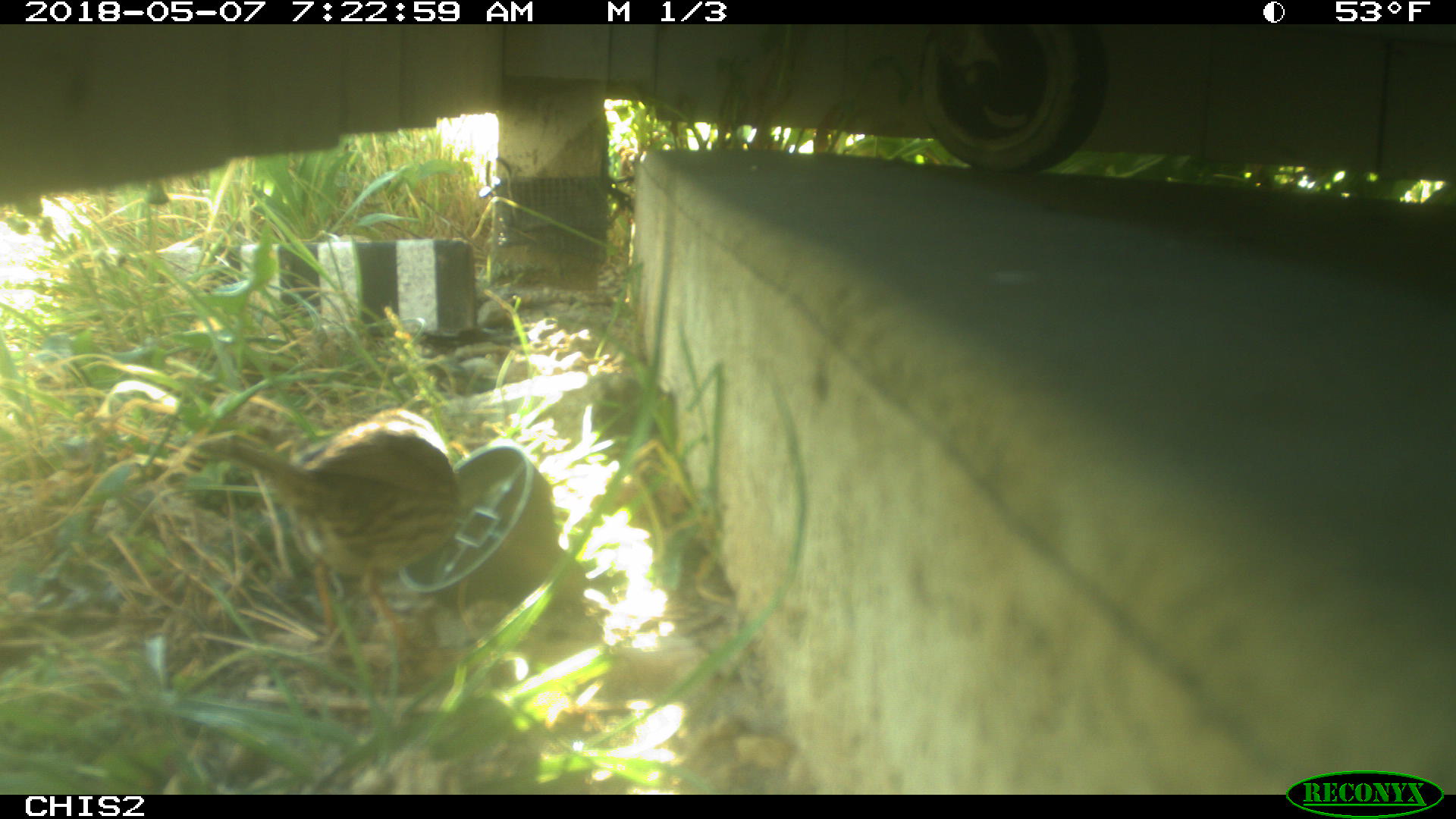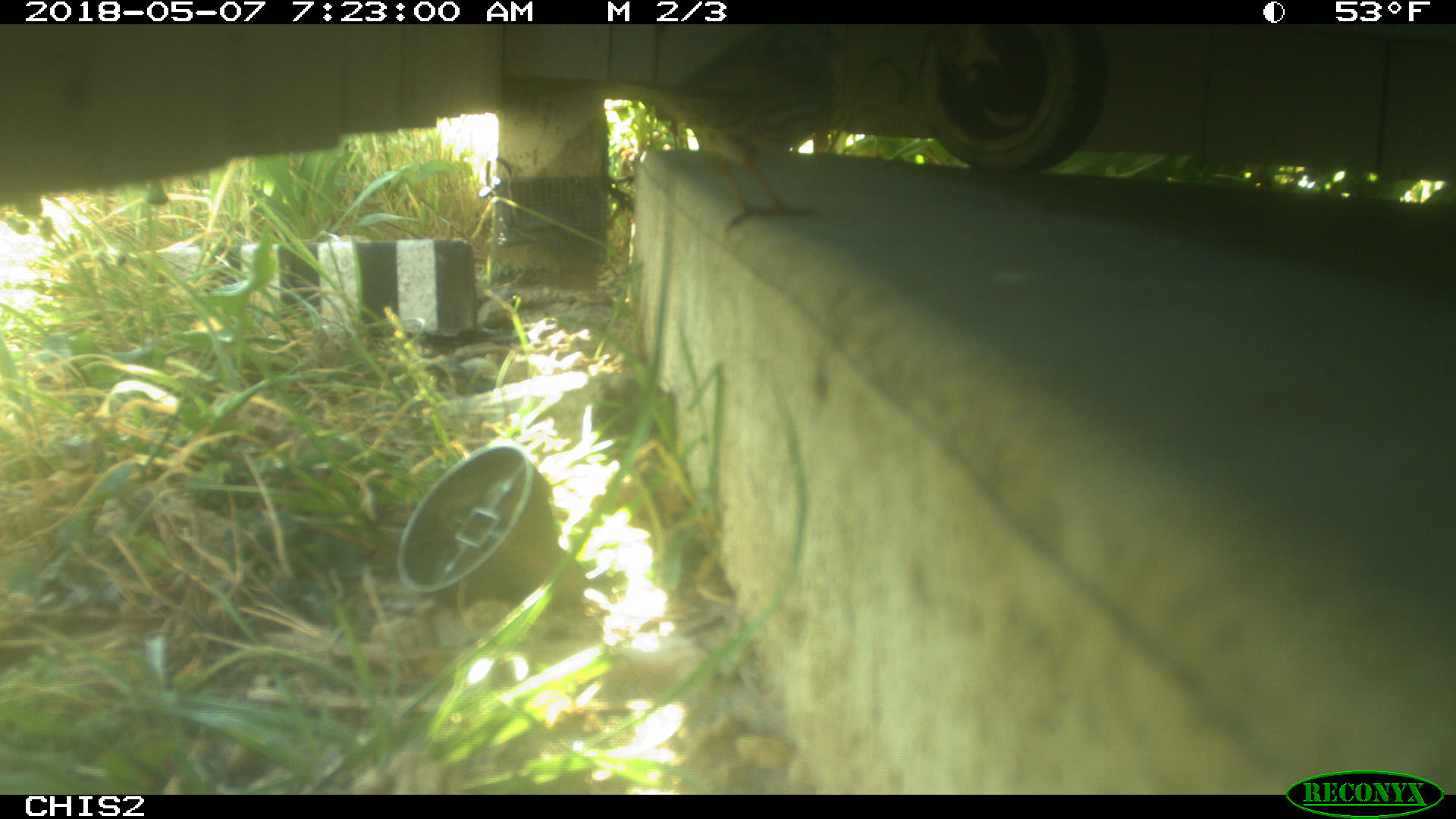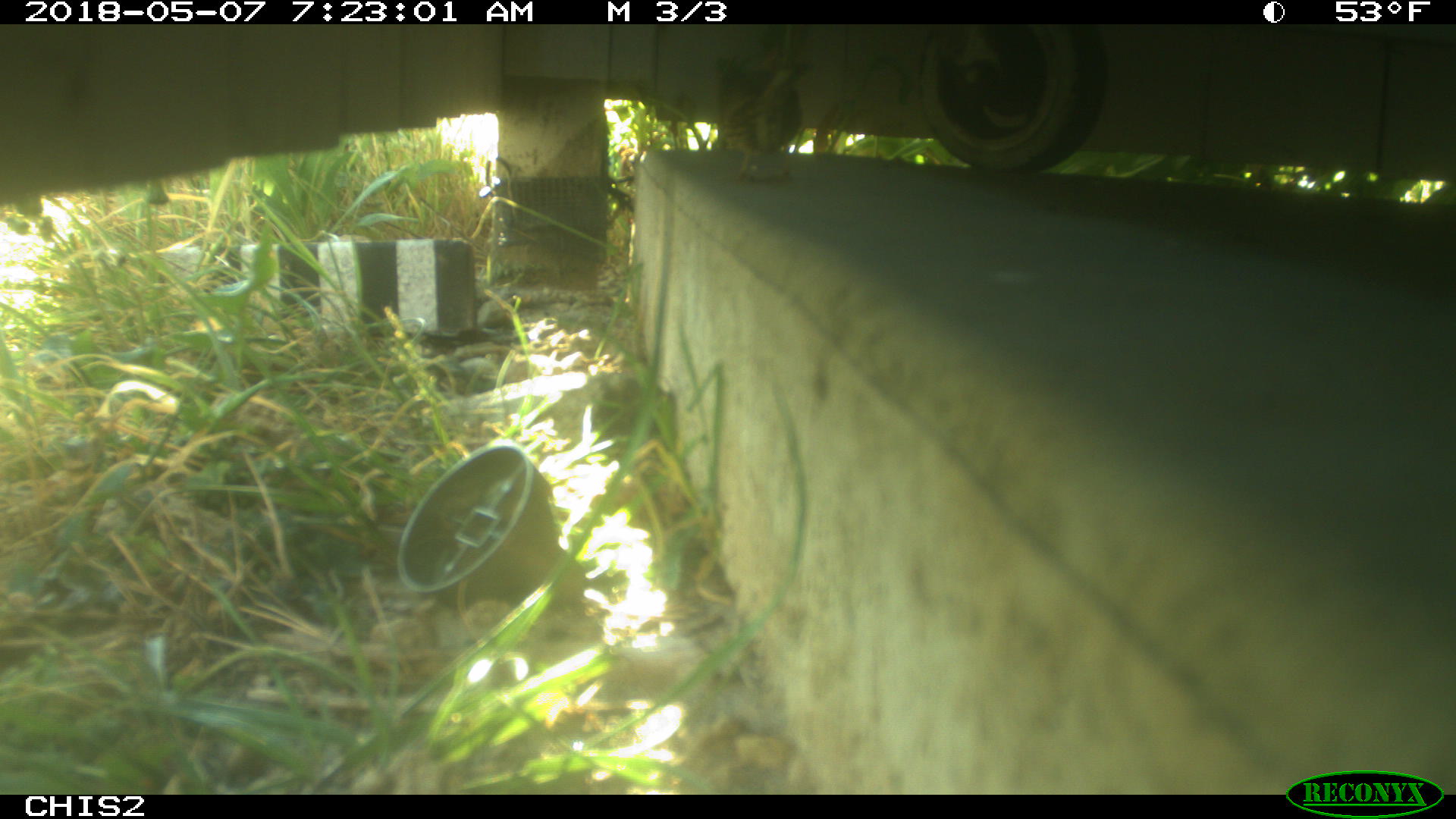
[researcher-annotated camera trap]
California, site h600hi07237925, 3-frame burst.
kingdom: Animalia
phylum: Chordata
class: Aves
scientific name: Aves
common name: bird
Bird (Aves).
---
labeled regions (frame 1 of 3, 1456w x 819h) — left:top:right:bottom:
bird: 193:409:462:670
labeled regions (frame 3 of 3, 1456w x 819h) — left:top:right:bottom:
bird: 711:51:811:186